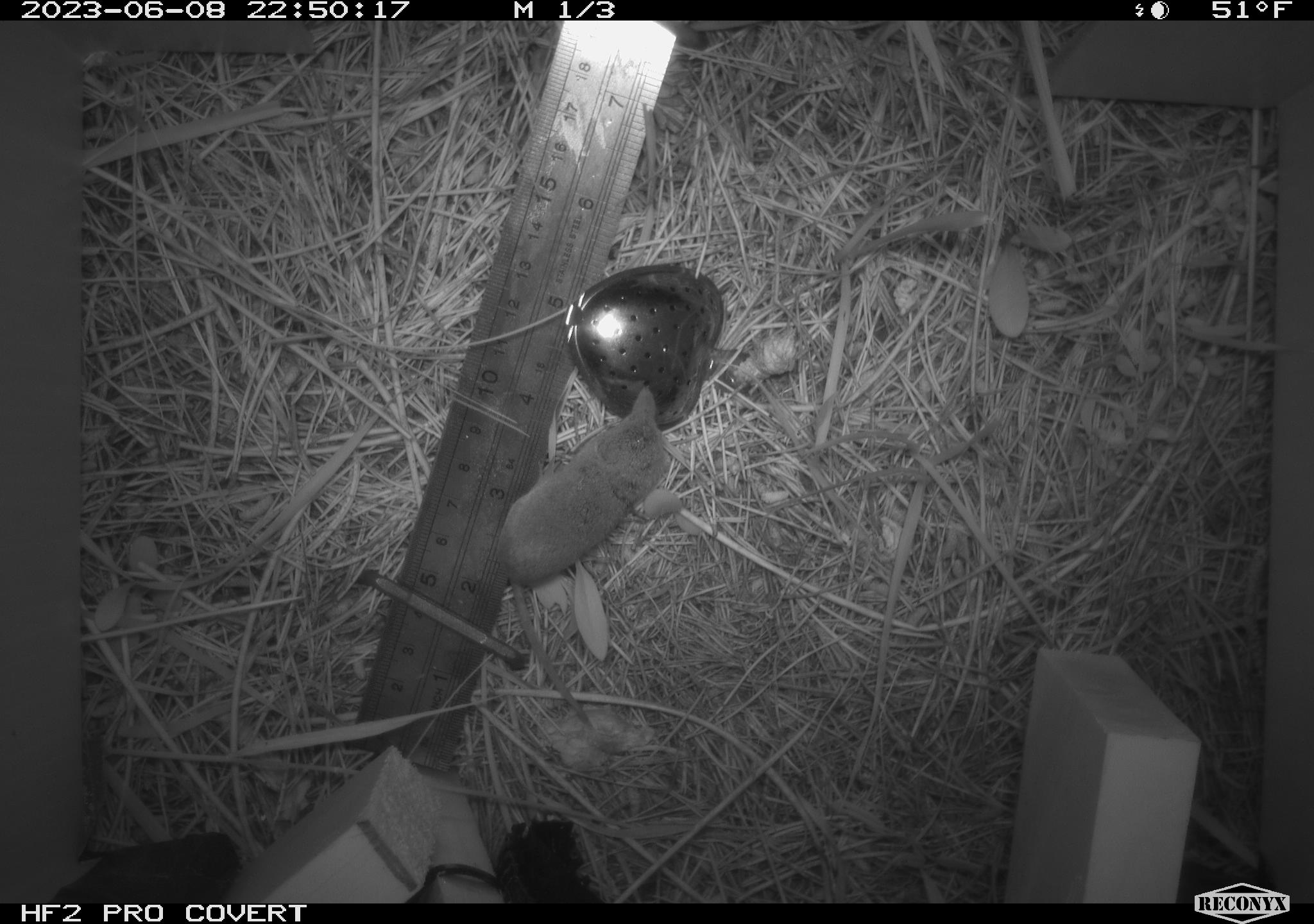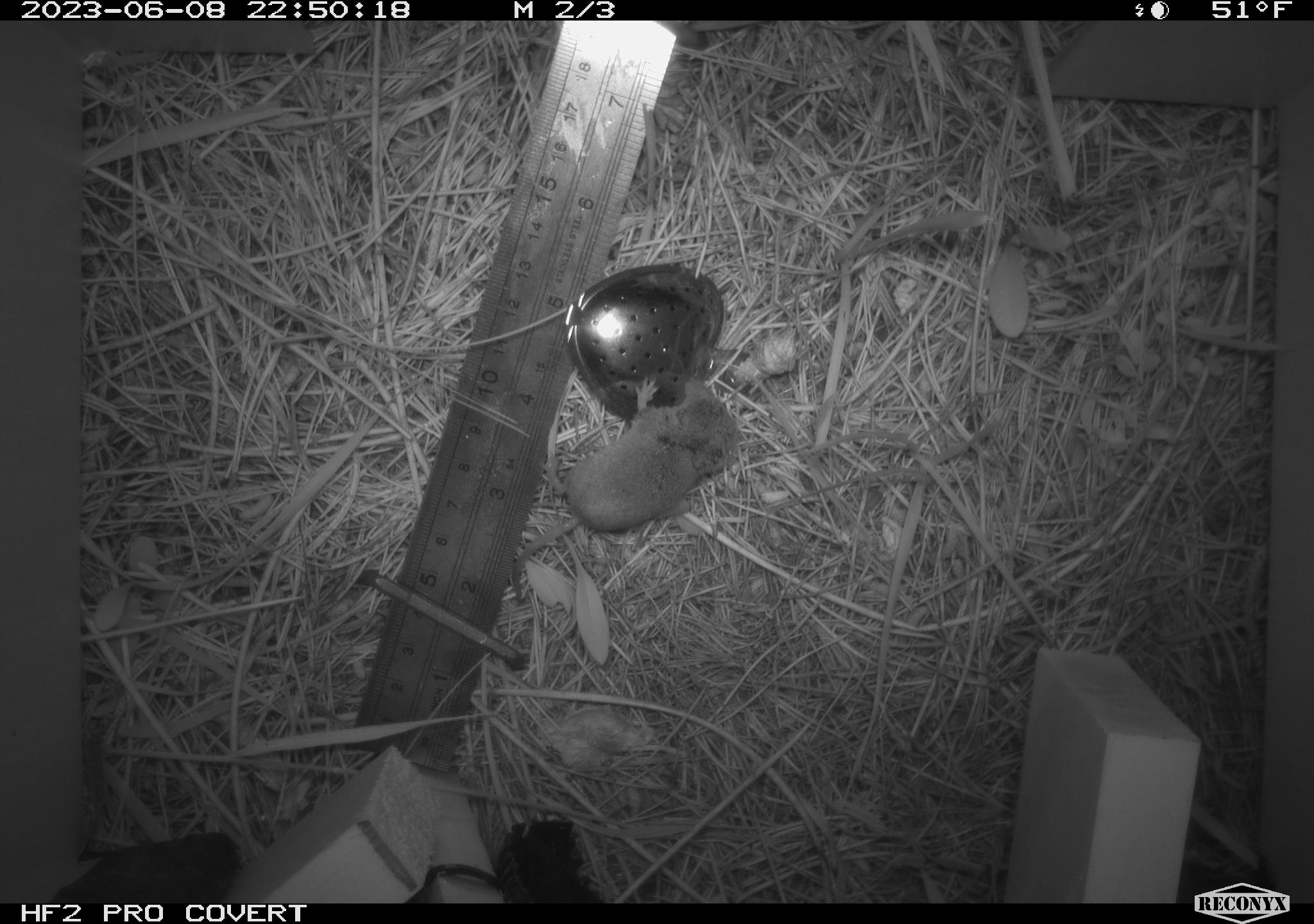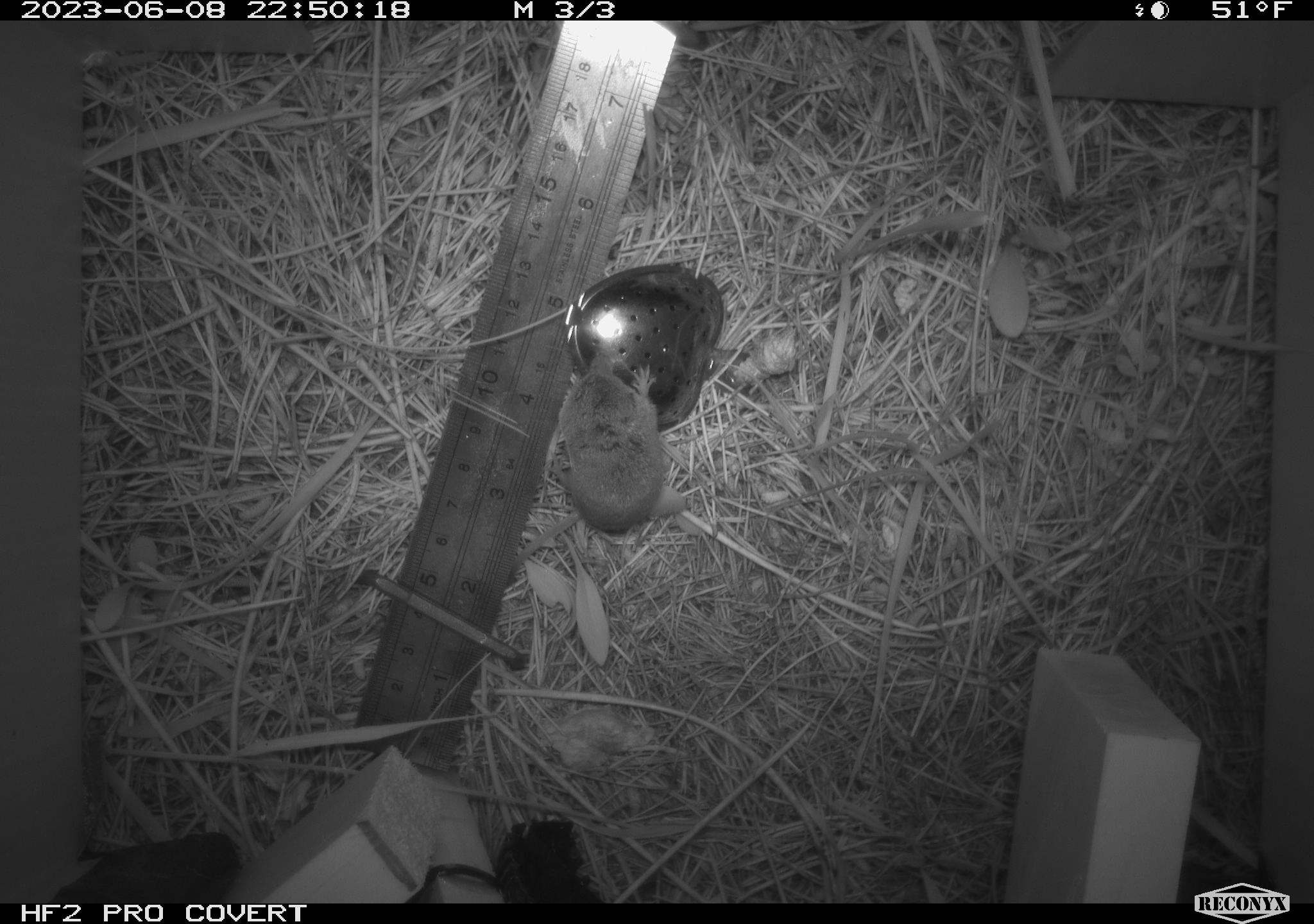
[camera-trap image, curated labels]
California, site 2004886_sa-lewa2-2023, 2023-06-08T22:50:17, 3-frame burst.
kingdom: Animalia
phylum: Chordata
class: Mammalia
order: Eulipotyphla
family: Soricidae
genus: Sorex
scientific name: Sorex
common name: long-tailed shrew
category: sorex species